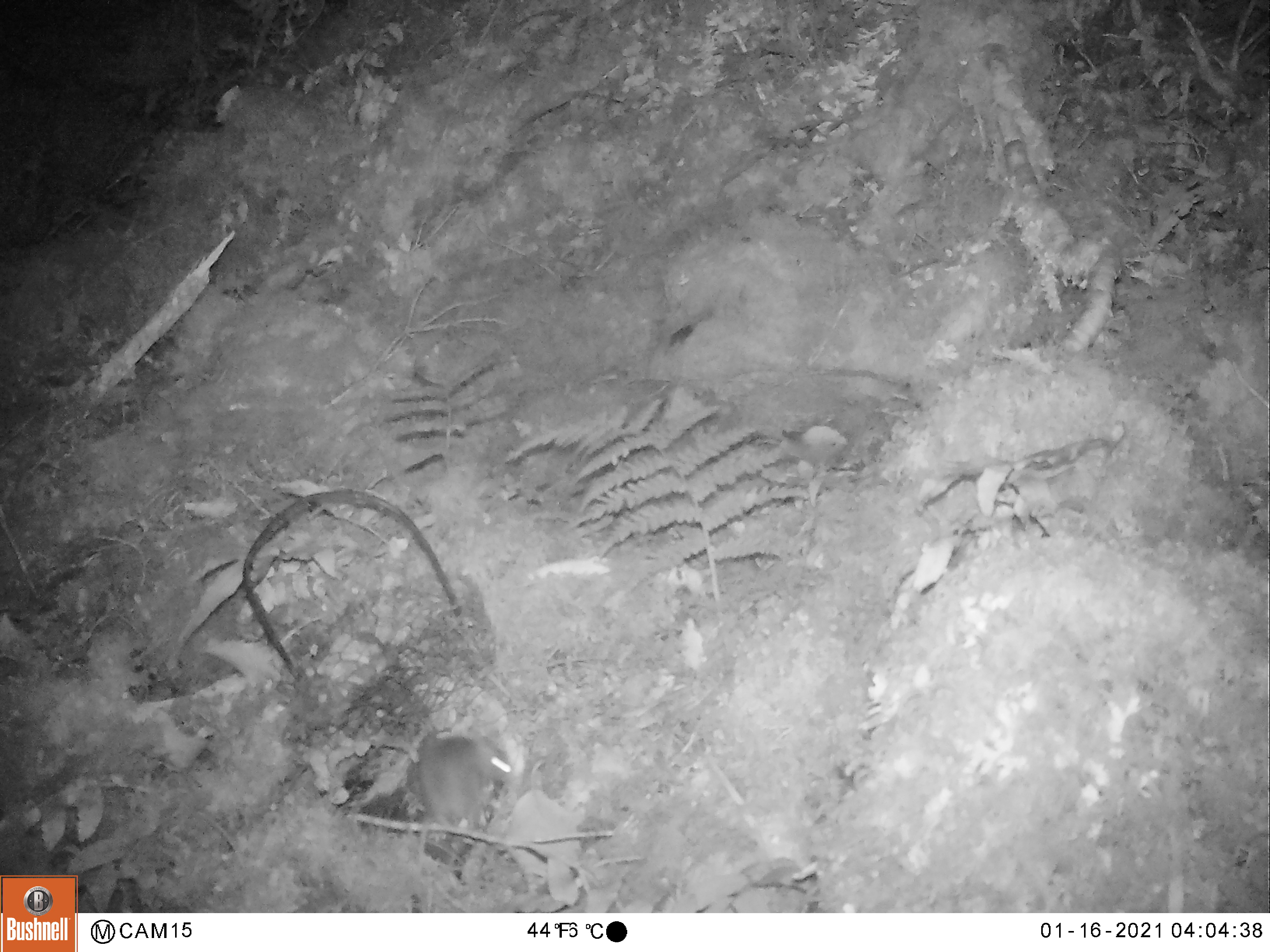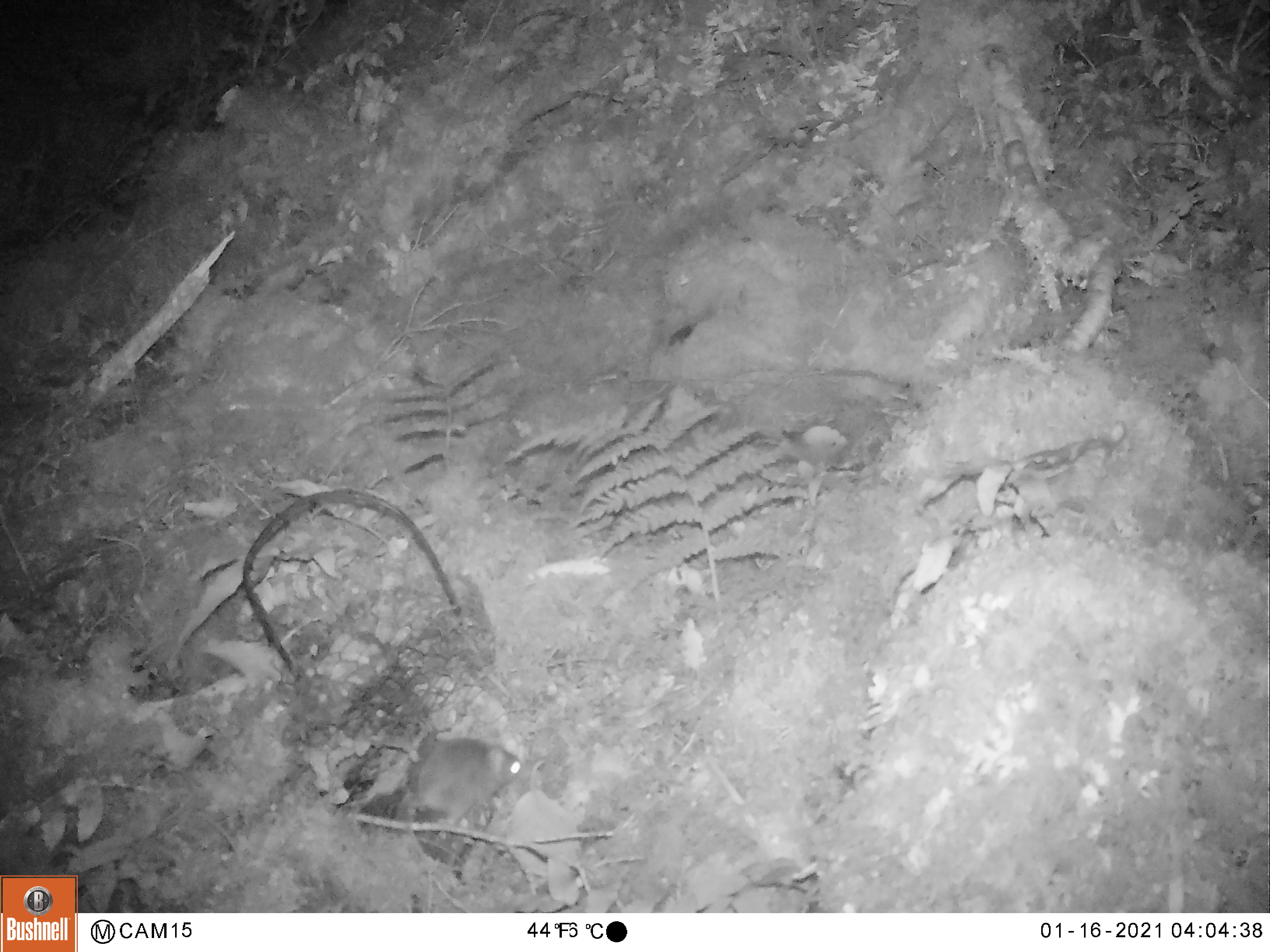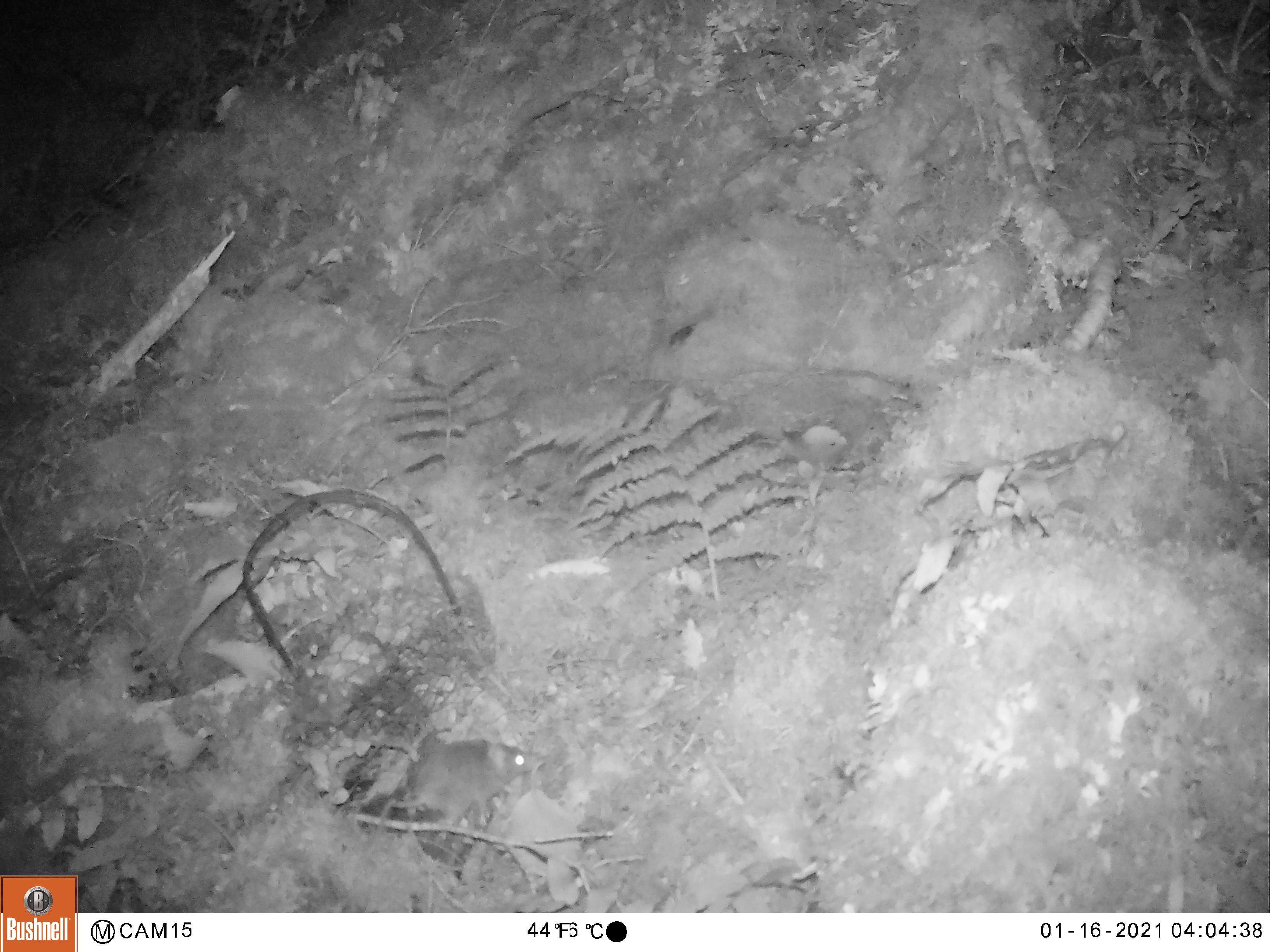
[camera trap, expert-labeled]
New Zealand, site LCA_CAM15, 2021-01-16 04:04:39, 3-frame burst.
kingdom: Animalia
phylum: Chordata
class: Mammalia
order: Rodentia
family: Muridae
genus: Rattus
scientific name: Rattus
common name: rat